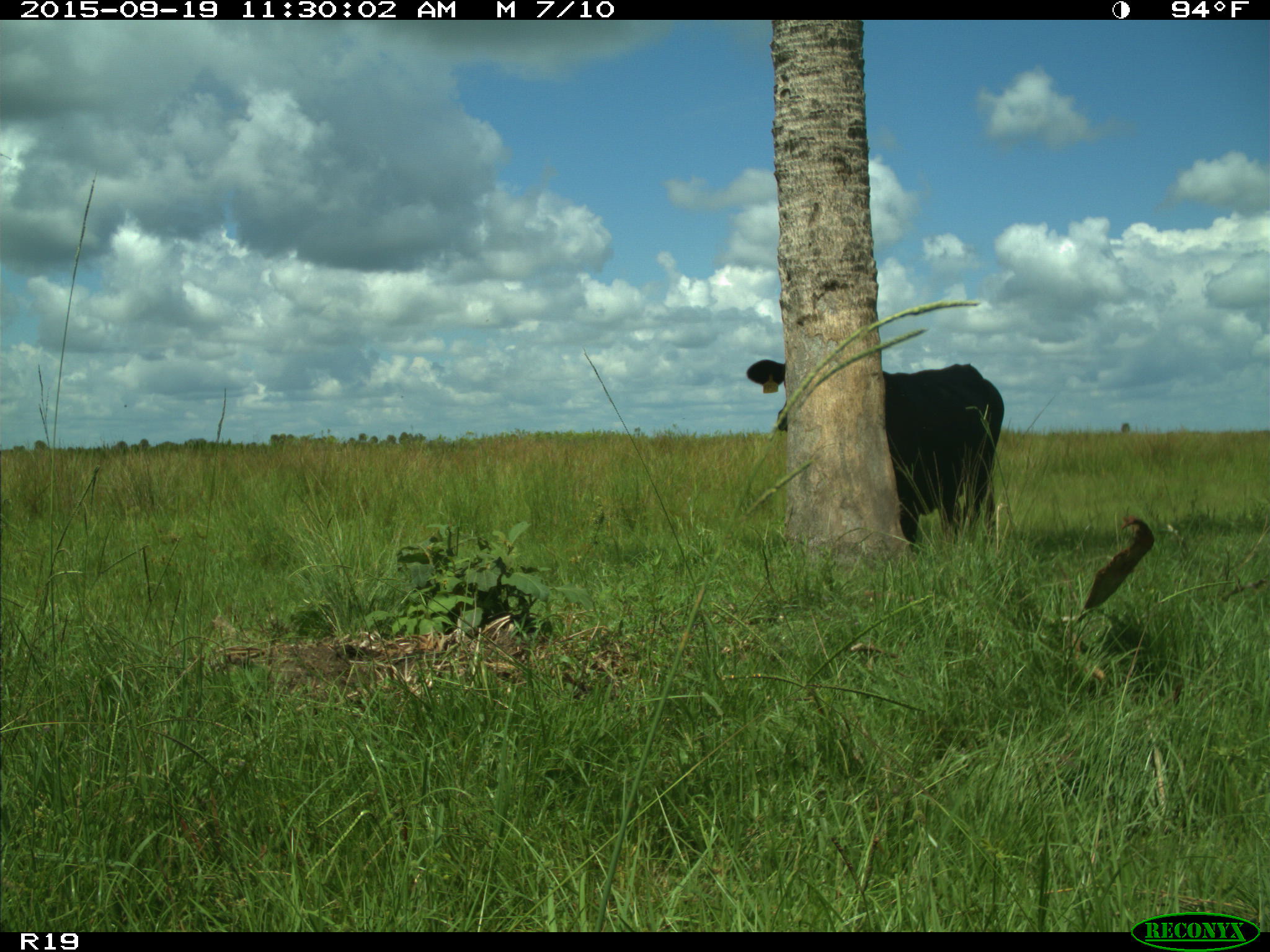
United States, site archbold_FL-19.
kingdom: Animalia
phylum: Chordata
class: Mammalia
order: Artiodactyla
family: Bovidae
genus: Bos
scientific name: Bos taurus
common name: domestic cow